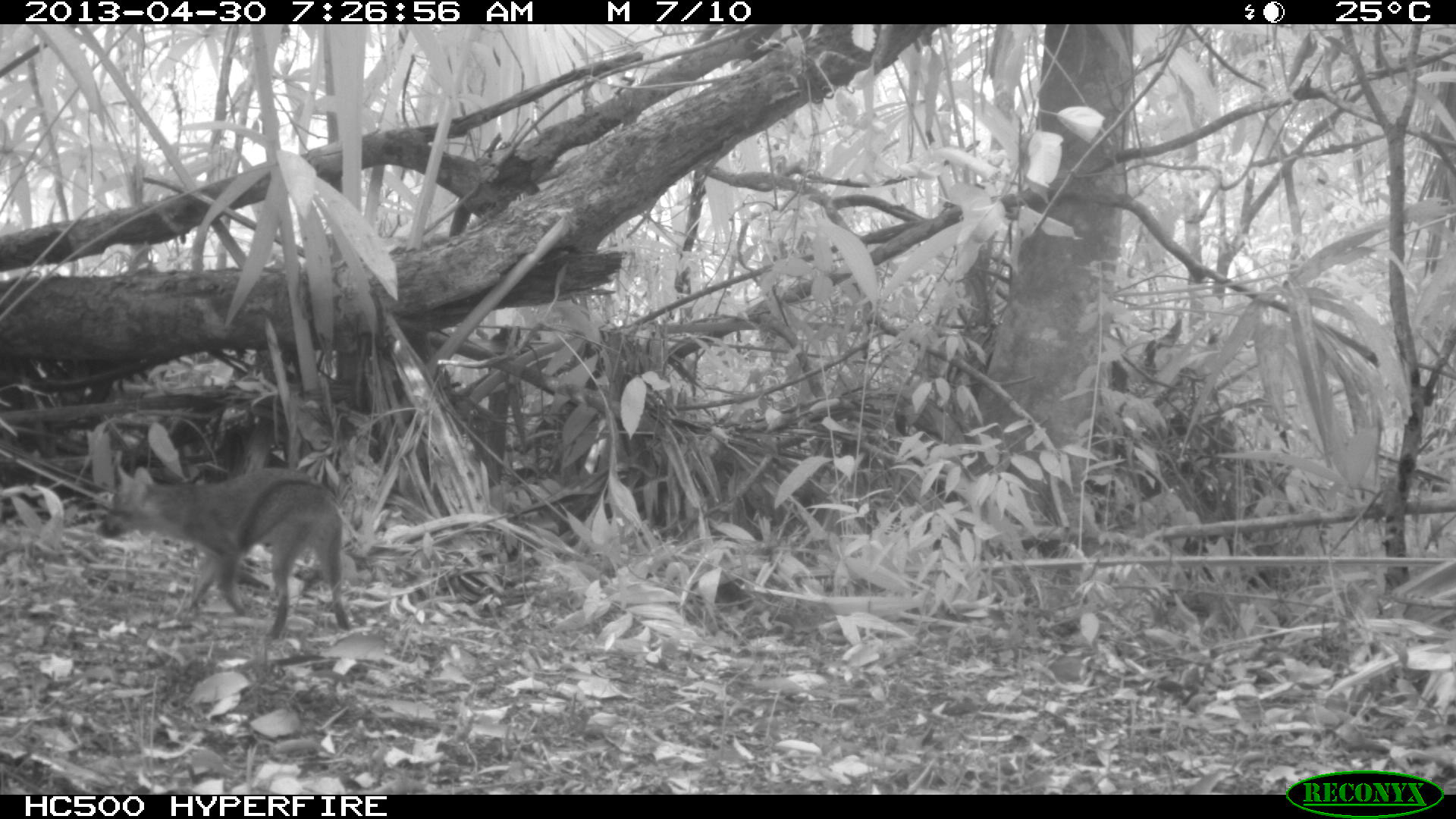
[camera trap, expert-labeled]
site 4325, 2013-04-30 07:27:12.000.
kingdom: Animalia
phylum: Chordata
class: Mammalia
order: Carnivora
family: Canidae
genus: Urocyon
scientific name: Urocyon cinereoargenteus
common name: gray fox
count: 1